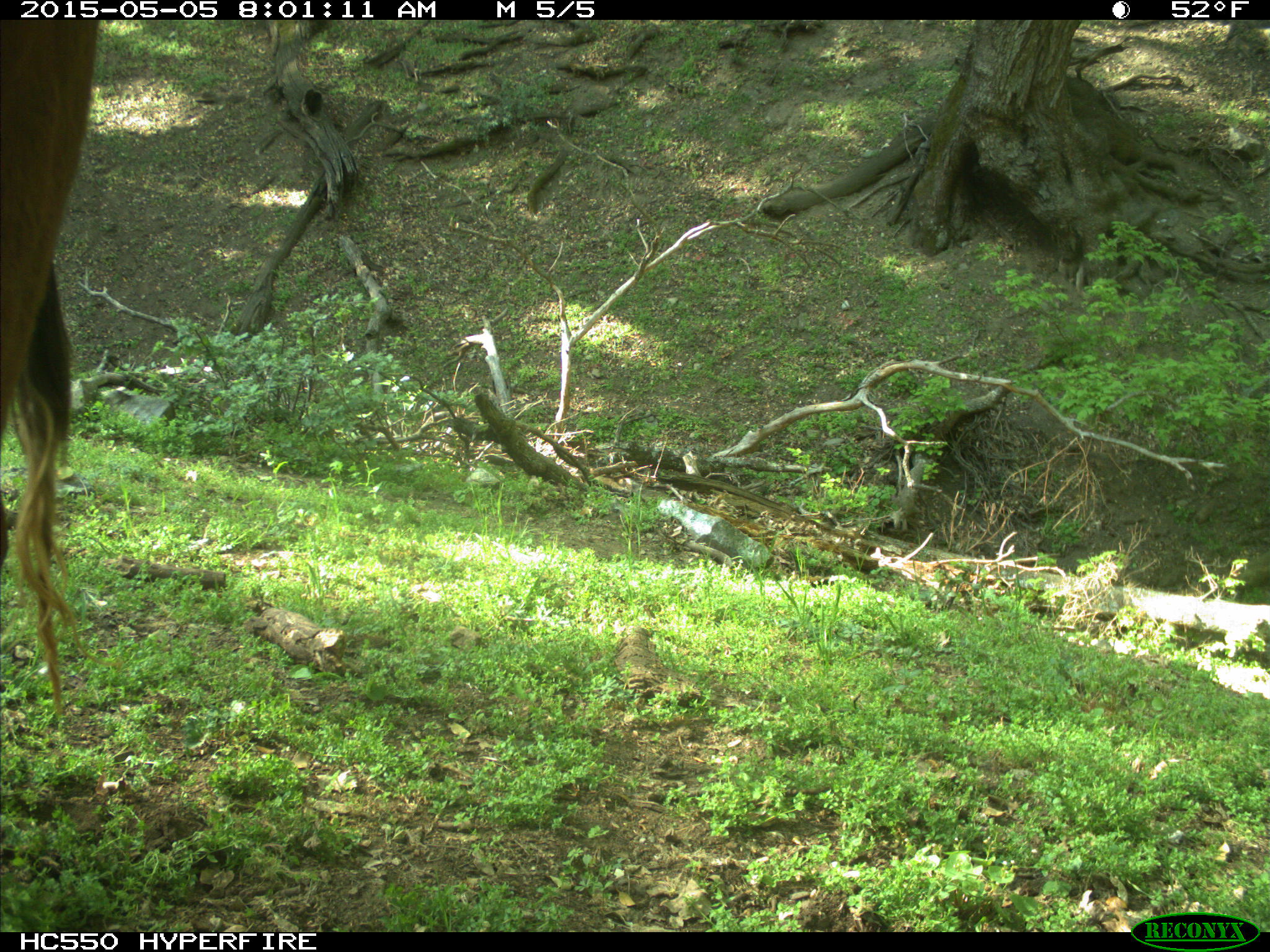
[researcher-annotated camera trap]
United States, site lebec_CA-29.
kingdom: Animalia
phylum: Chordata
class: Mammalia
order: Artiodactyla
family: Bovidae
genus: Bos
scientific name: Bos taurus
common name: domestic cow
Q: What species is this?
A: Bos taurus (domestic cow).